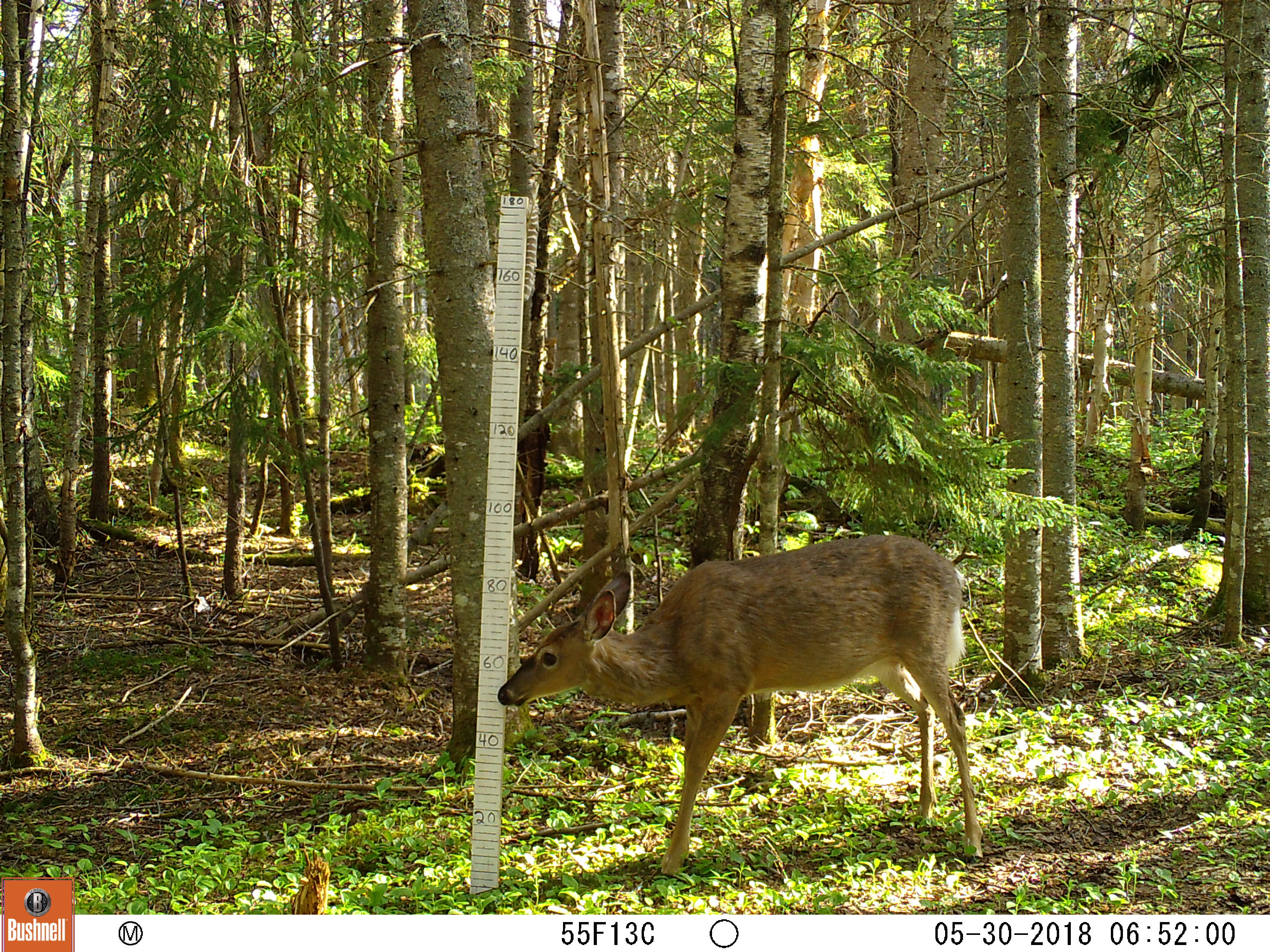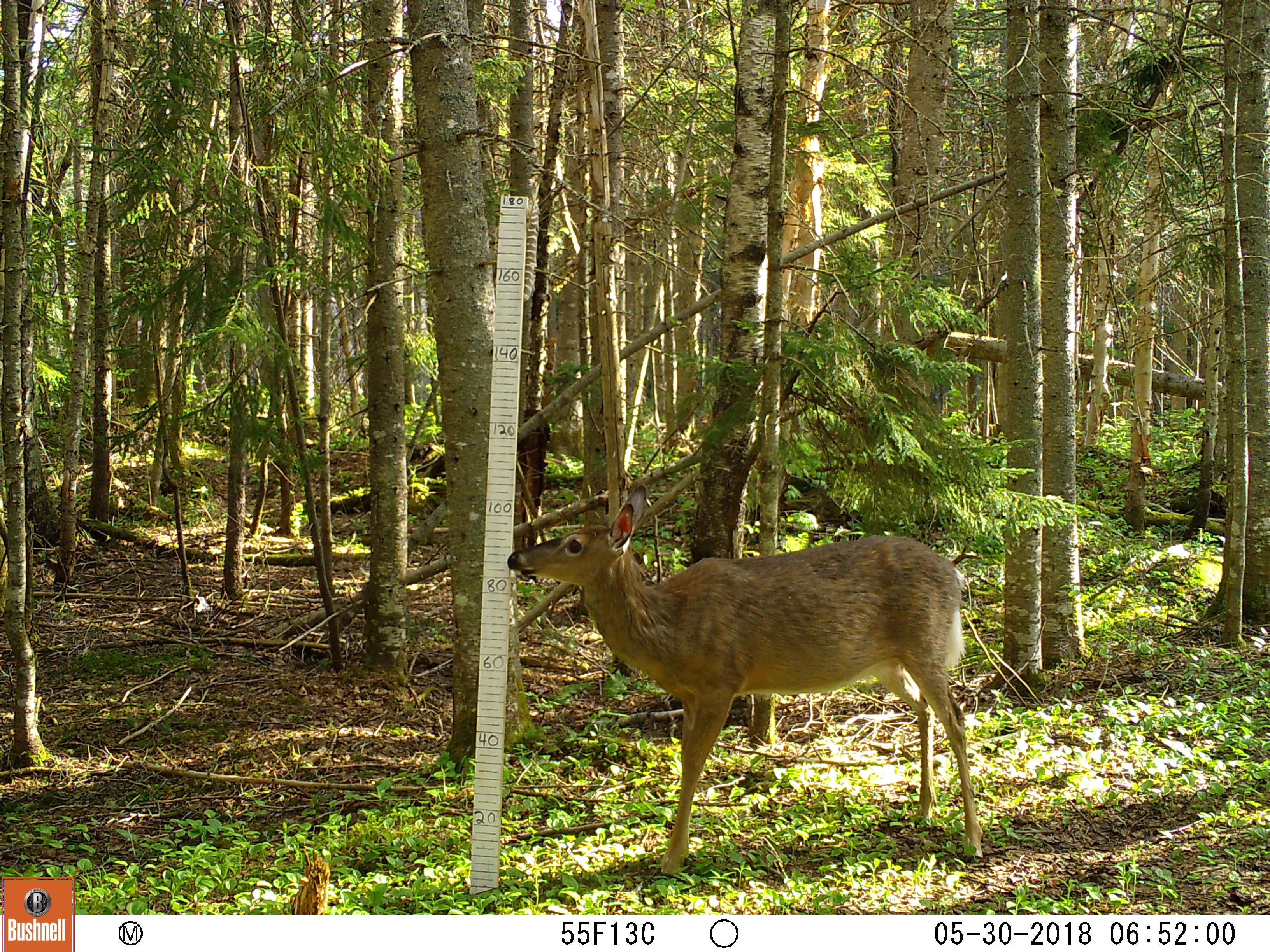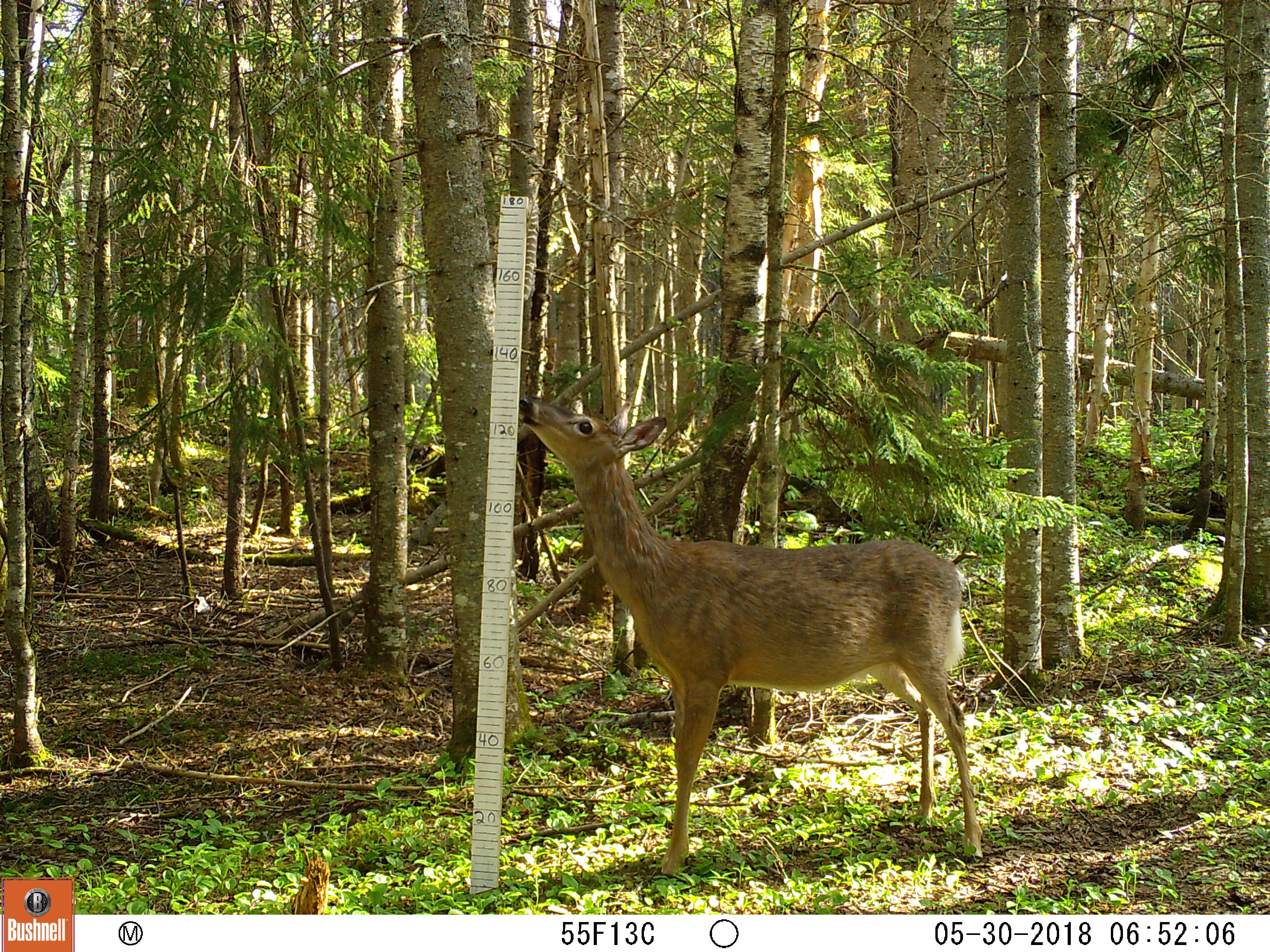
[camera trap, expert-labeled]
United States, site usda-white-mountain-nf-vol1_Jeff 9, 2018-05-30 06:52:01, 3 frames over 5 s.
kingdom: Animalia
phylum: Chordata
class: Mammalia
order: Artiodactyla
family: Cervidae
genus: Odocoileus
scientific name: Odocoileus virginianus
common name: white-tailed deer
White-tailed deer (Odocoileus virginianus).